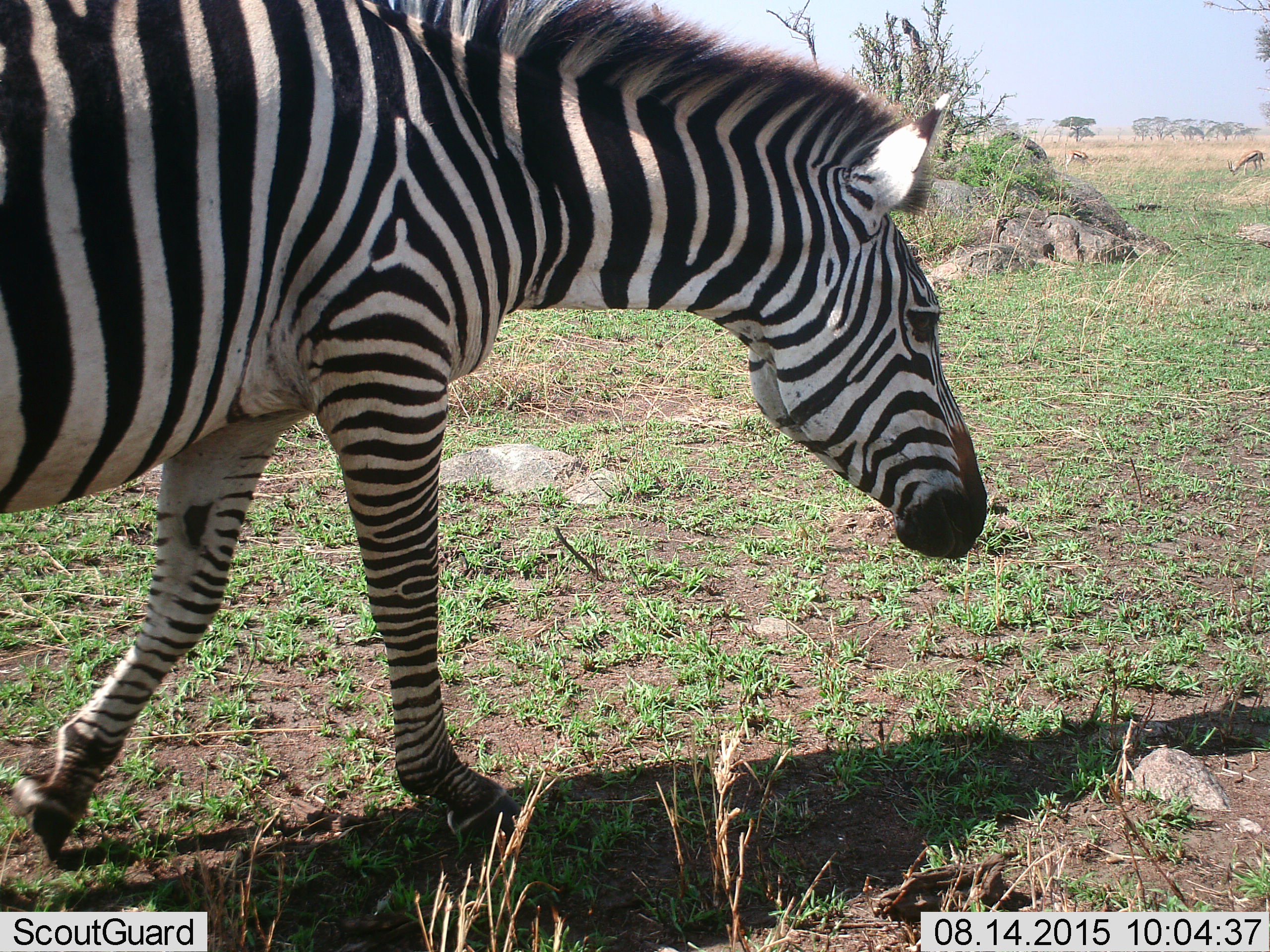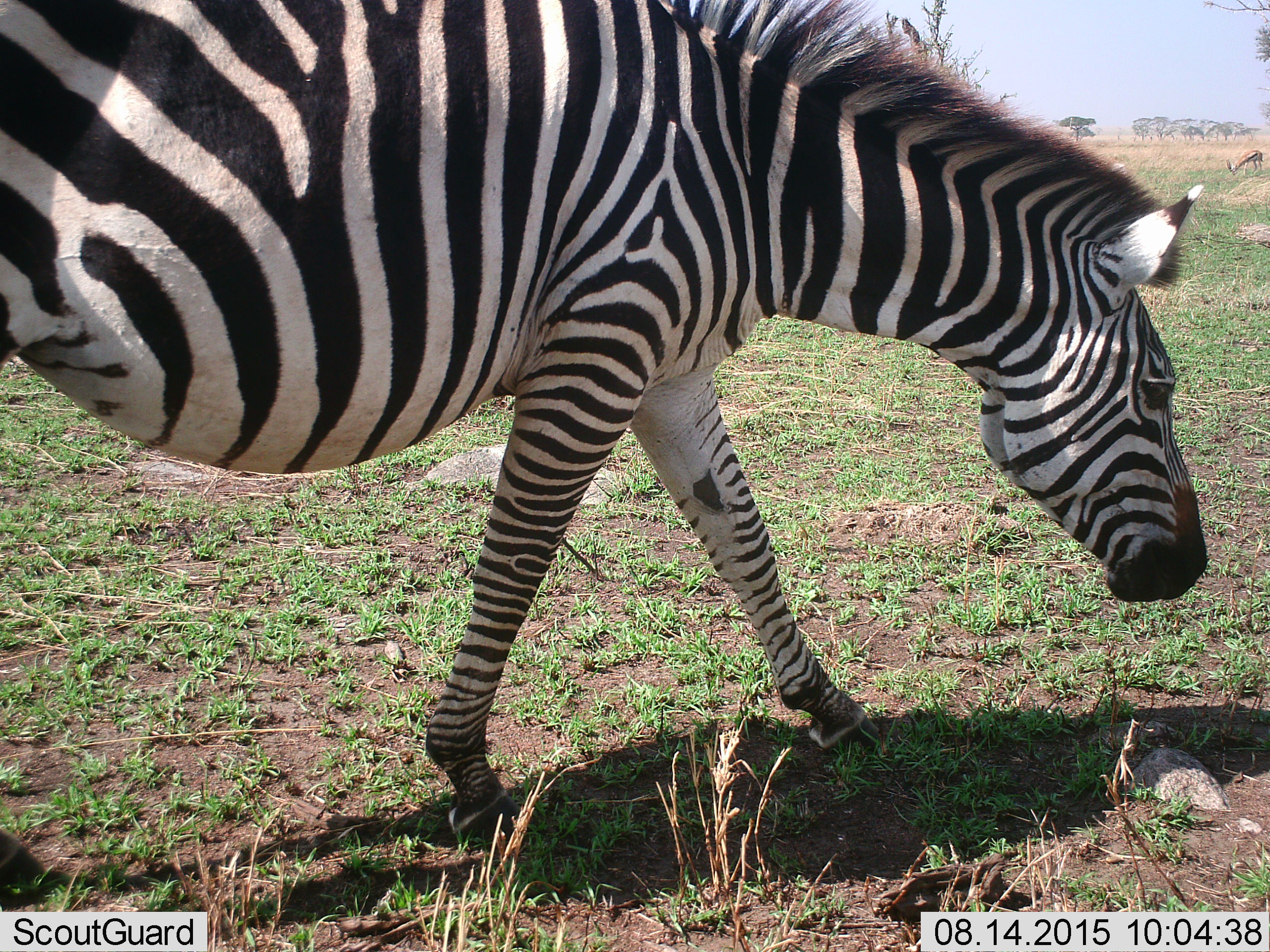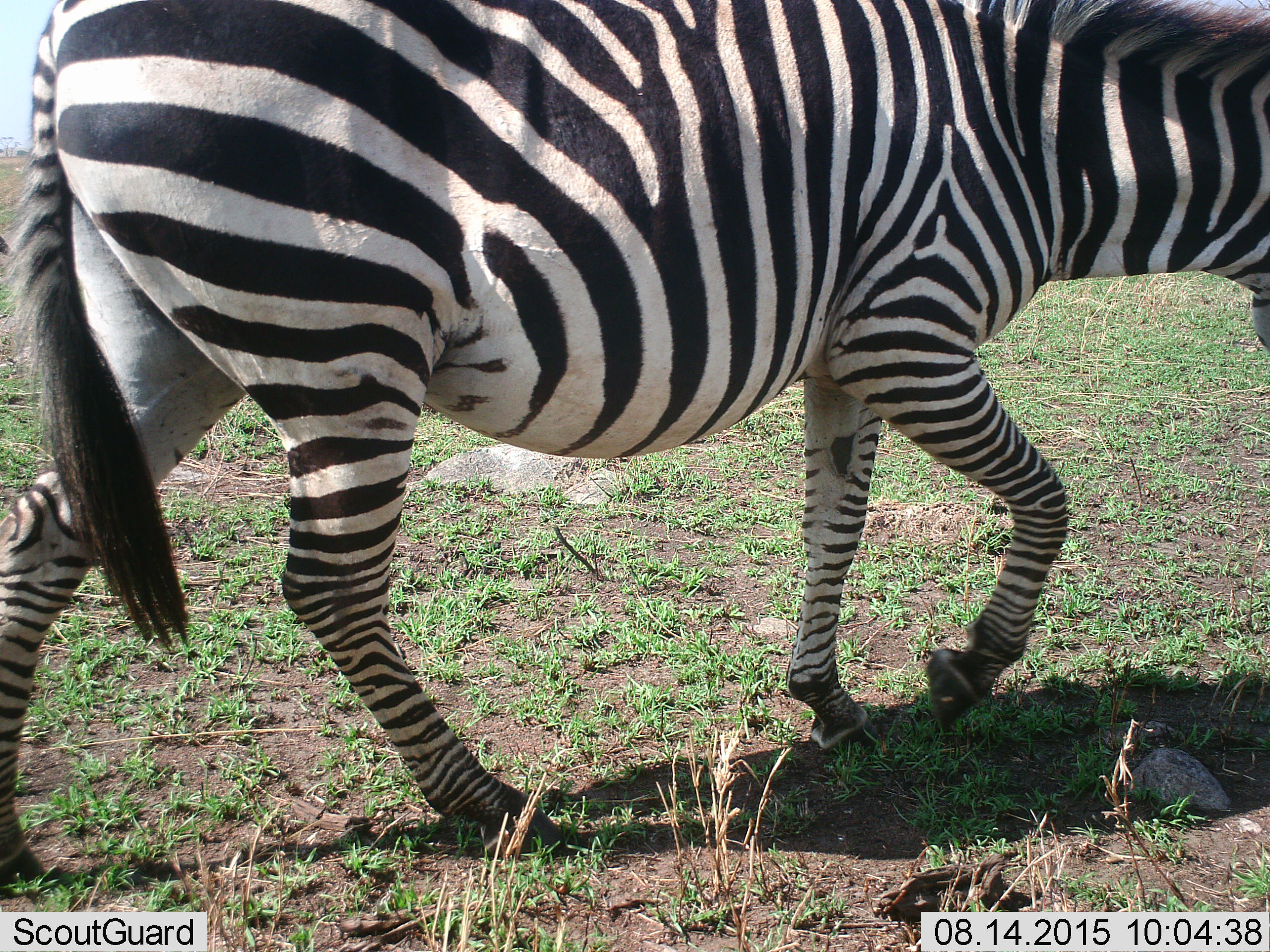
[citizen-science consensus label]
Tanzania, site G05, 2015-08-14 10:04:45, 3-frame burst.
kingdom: Animalia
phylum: Chordata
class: Mammalia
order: Perissodactyla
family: Equidae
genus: Equus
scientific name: Equus quagga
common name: plains zebra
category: zebra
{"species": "zebra (plains zebra) (Equus quagga)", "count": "1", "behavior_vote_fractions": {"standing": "6%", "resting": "0%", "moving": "100%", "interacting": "0%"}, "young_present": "0%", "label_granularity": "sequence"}